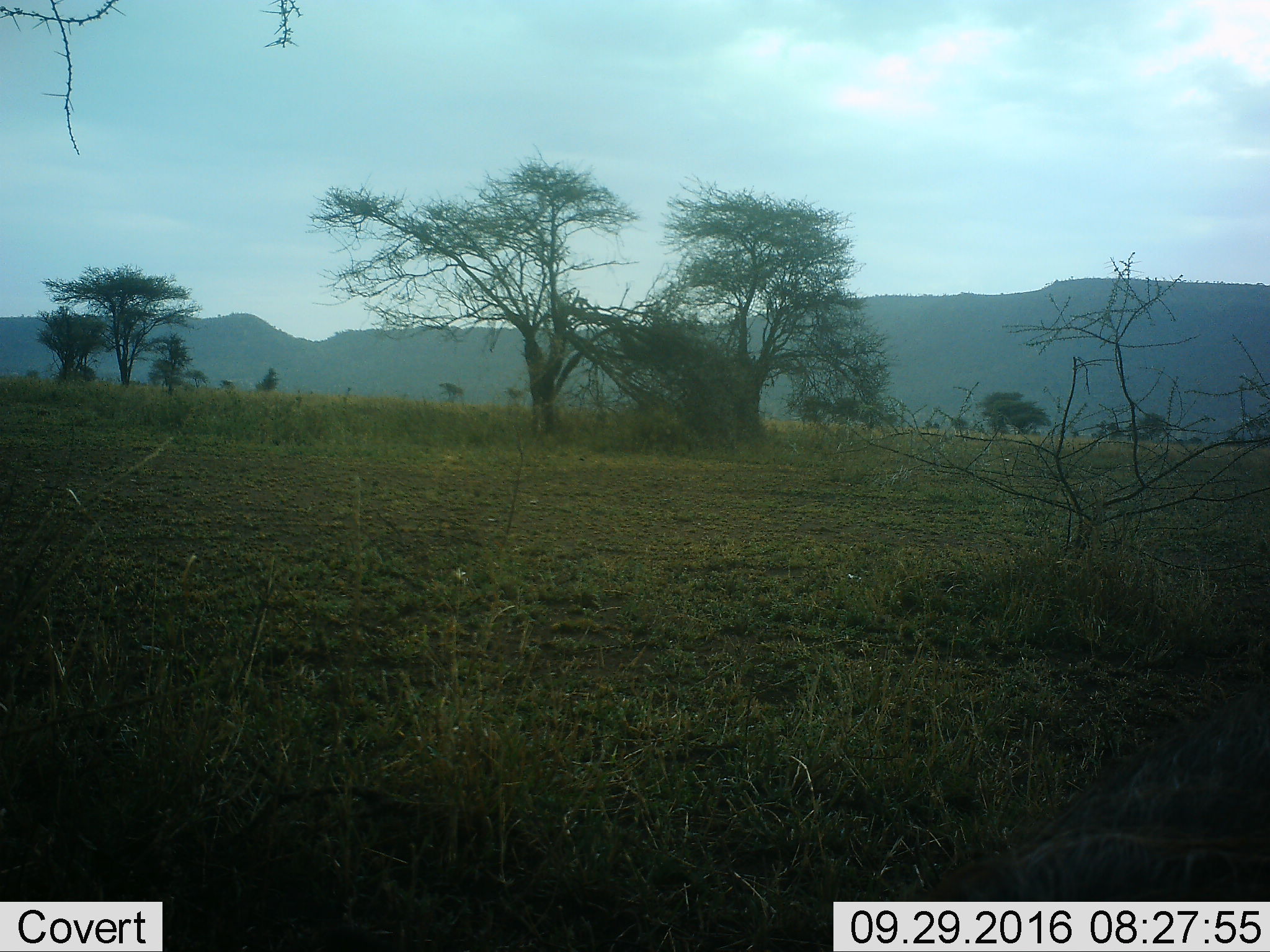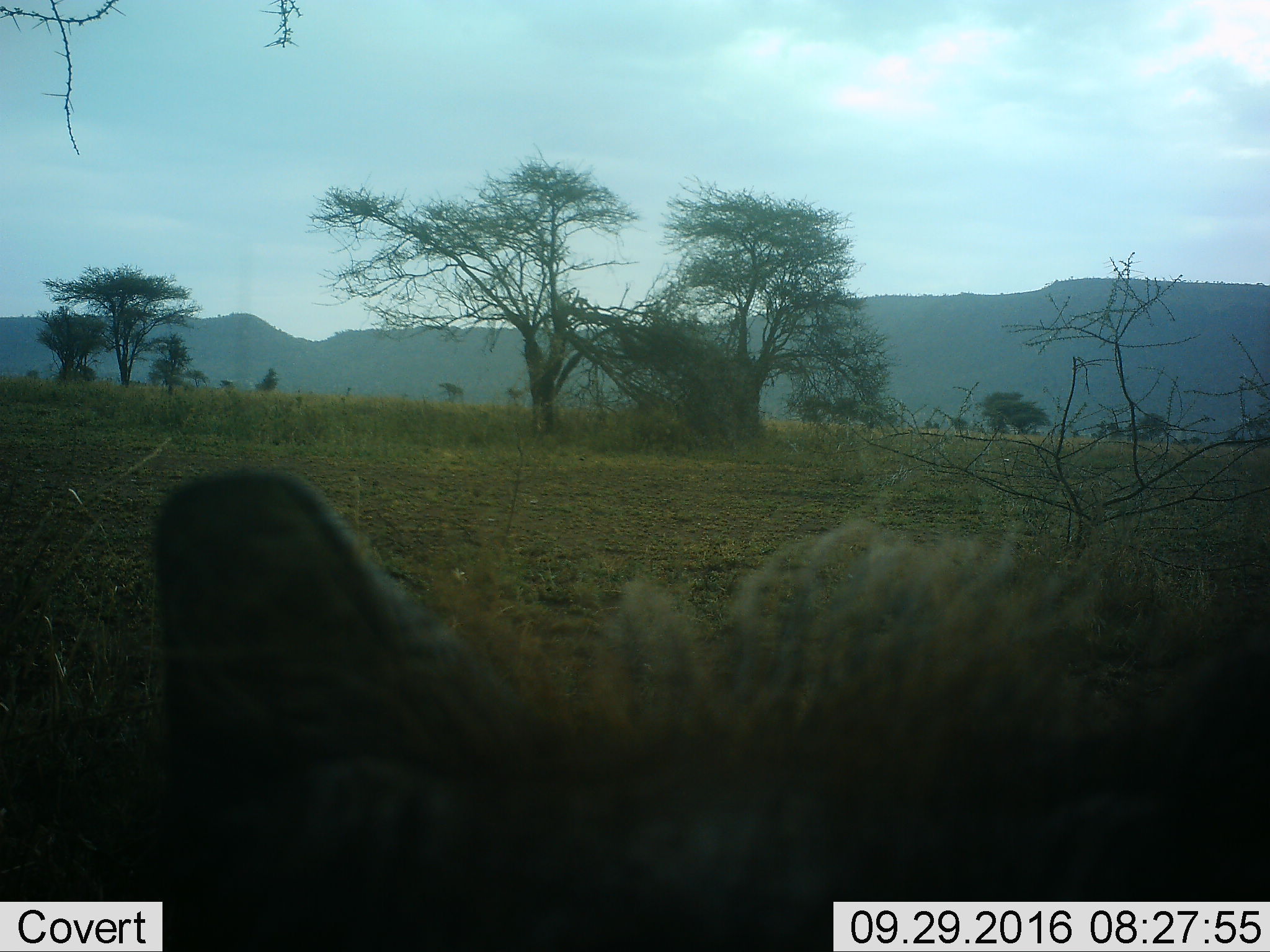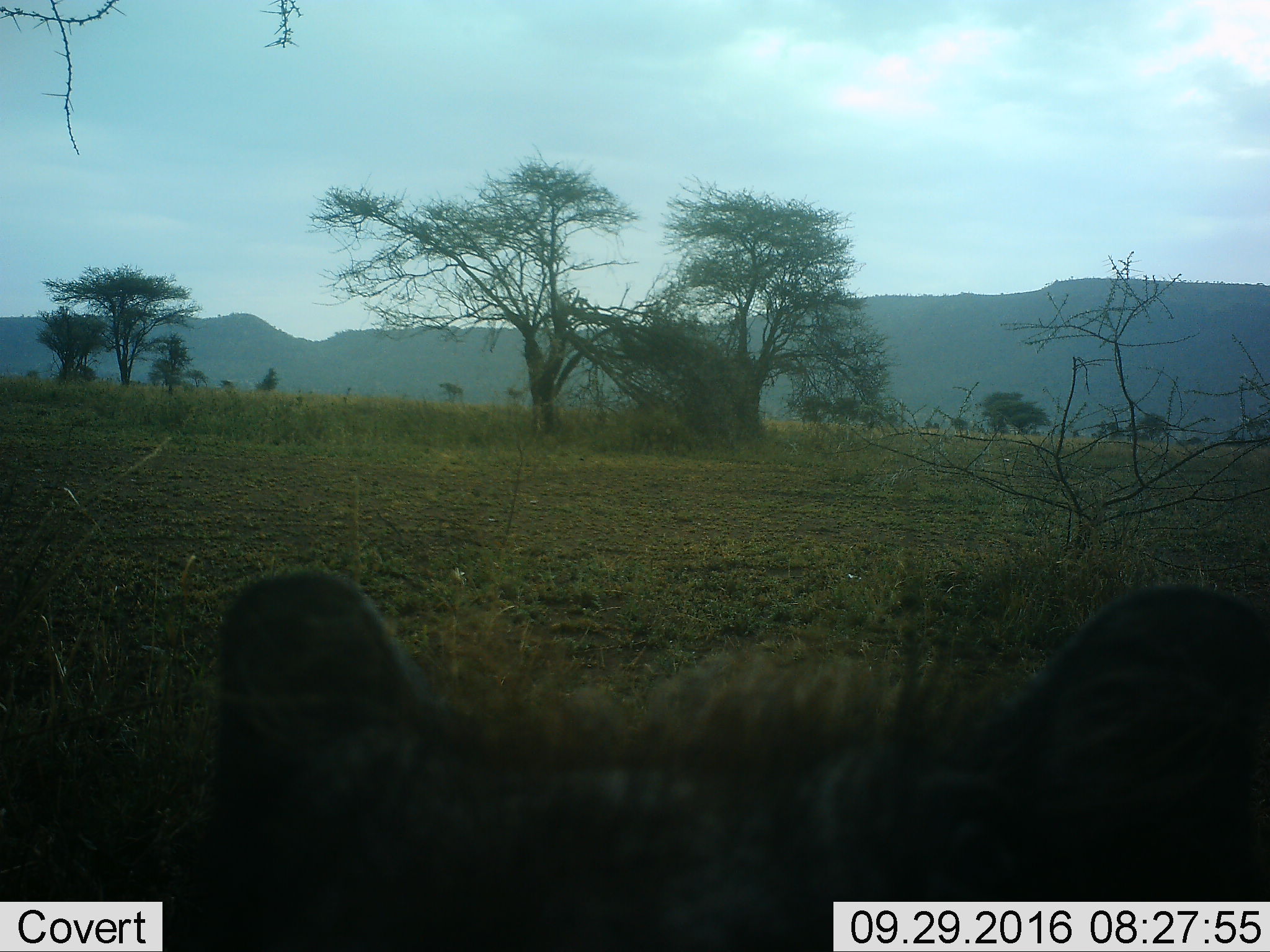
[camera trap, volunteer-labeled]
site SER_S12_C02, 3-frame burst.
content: unidentified animal